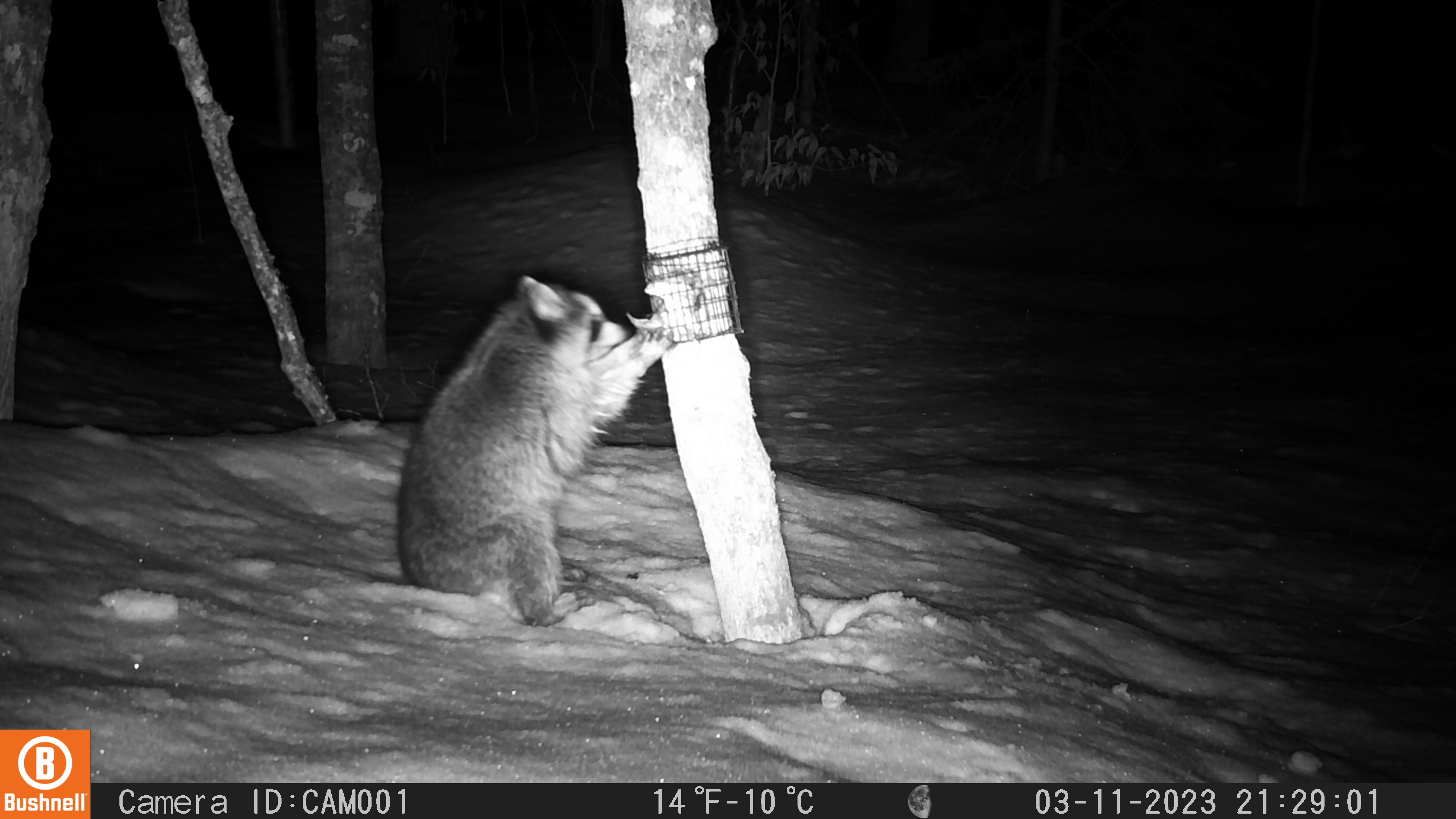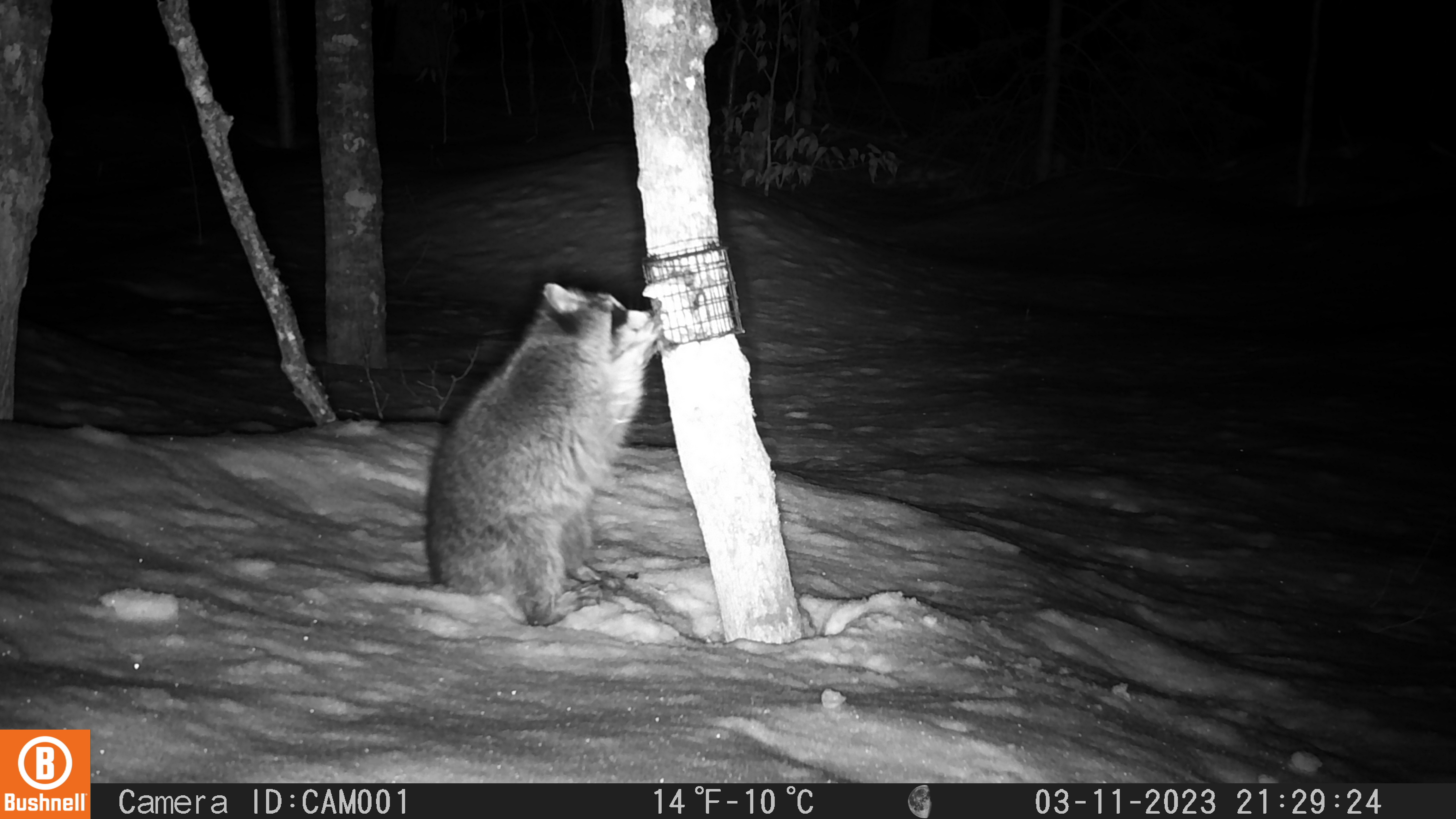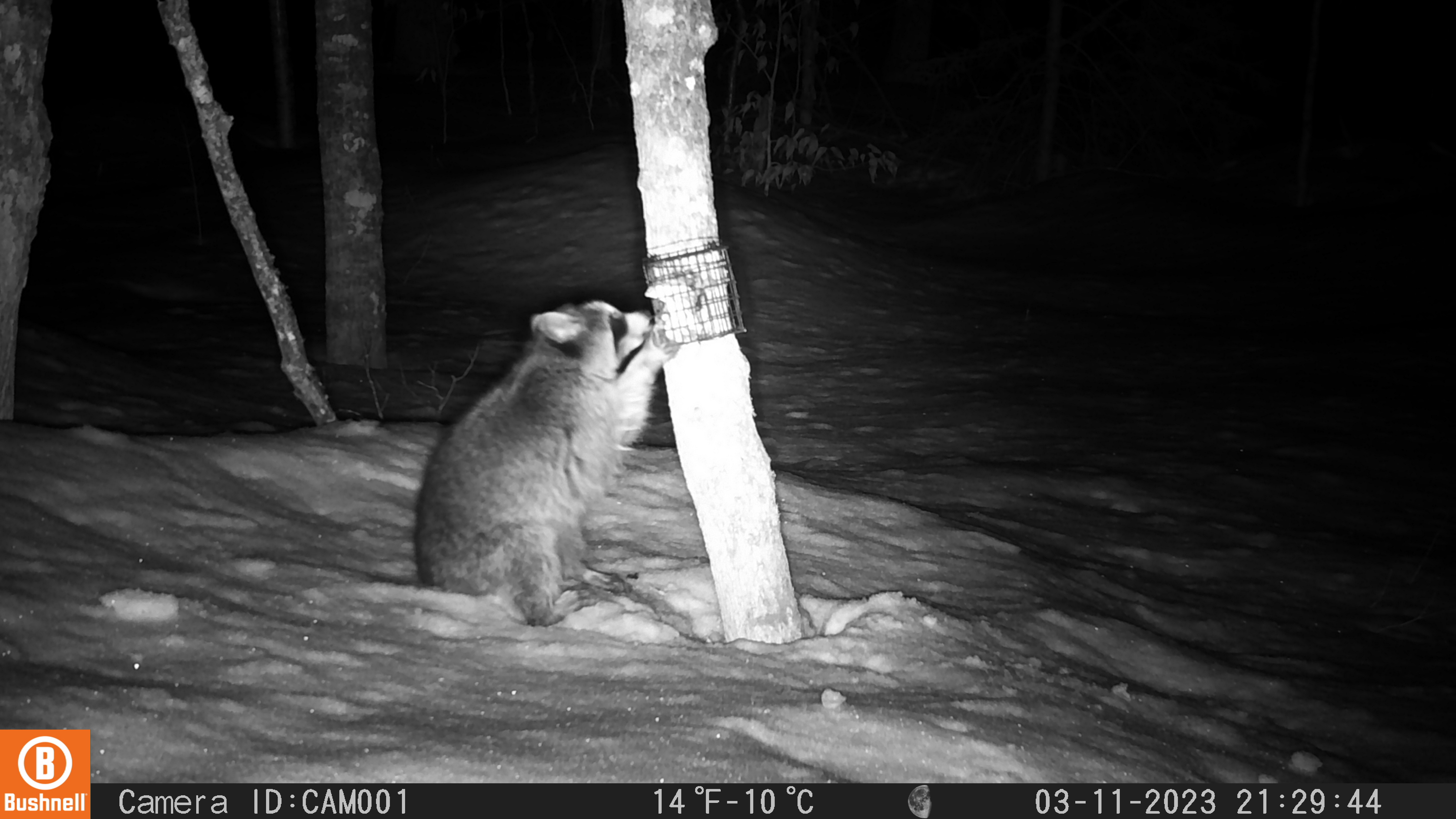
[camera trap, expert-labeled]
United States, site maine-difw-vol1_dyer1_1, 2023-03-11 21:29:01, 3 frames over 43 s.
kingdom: Animalia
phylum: Chordata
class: Mammalia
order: Carnivora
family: Procyonidae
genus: Procyon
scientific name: Procyon lotor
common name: raccoon